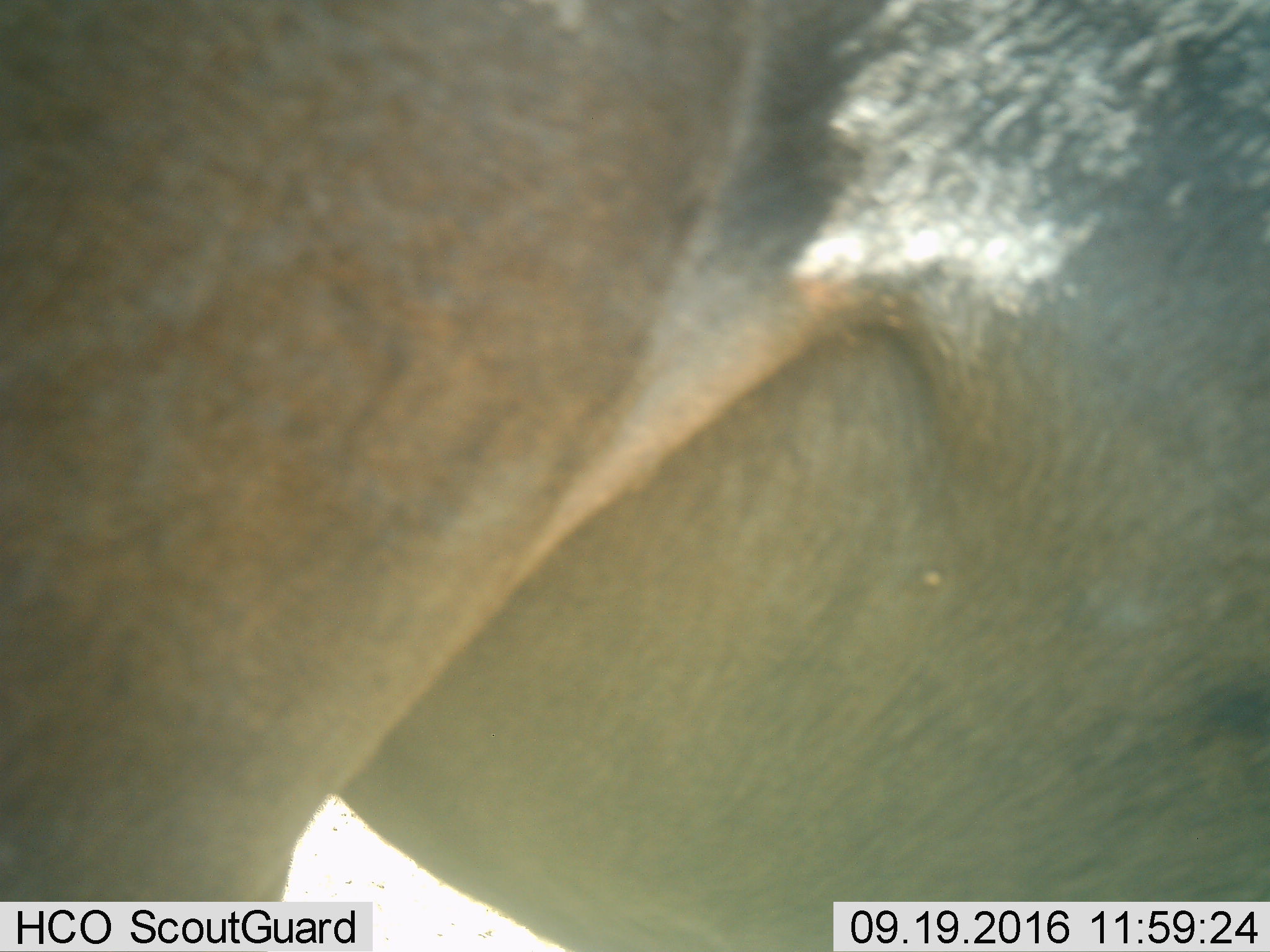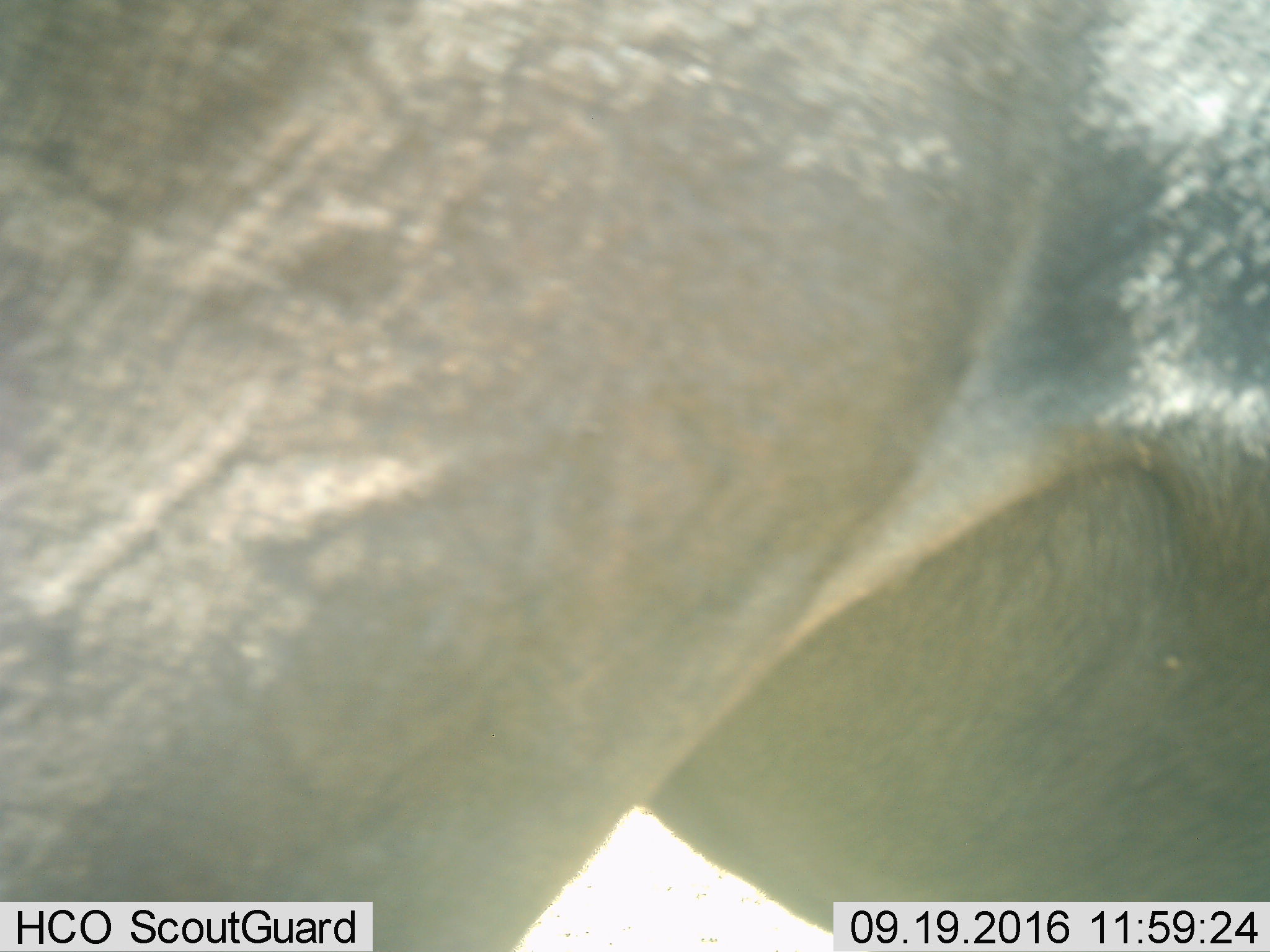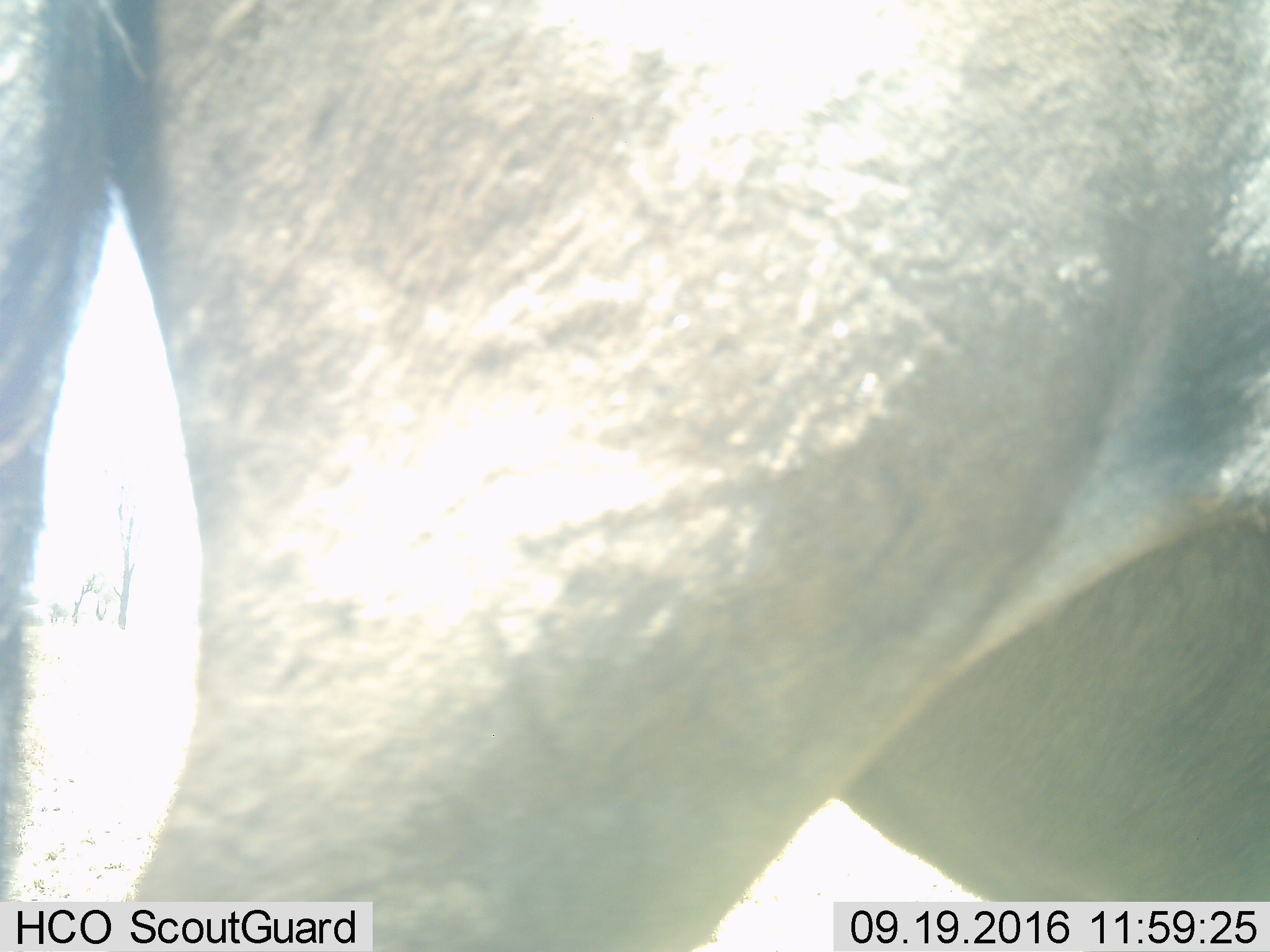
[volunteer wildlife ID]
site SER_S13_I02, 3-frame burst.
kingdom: Animalia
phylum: Chordata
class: Mammalia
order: Artiodactyla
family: Bovidae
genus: Connochaetes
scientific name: Connochaetes taurinus taurinus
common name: blue wildebeest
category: wildebeestblue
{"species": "wildebeestblue (blue wildebeest) (Connochaetes taurinus taurinus)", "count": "1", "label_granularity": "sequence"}